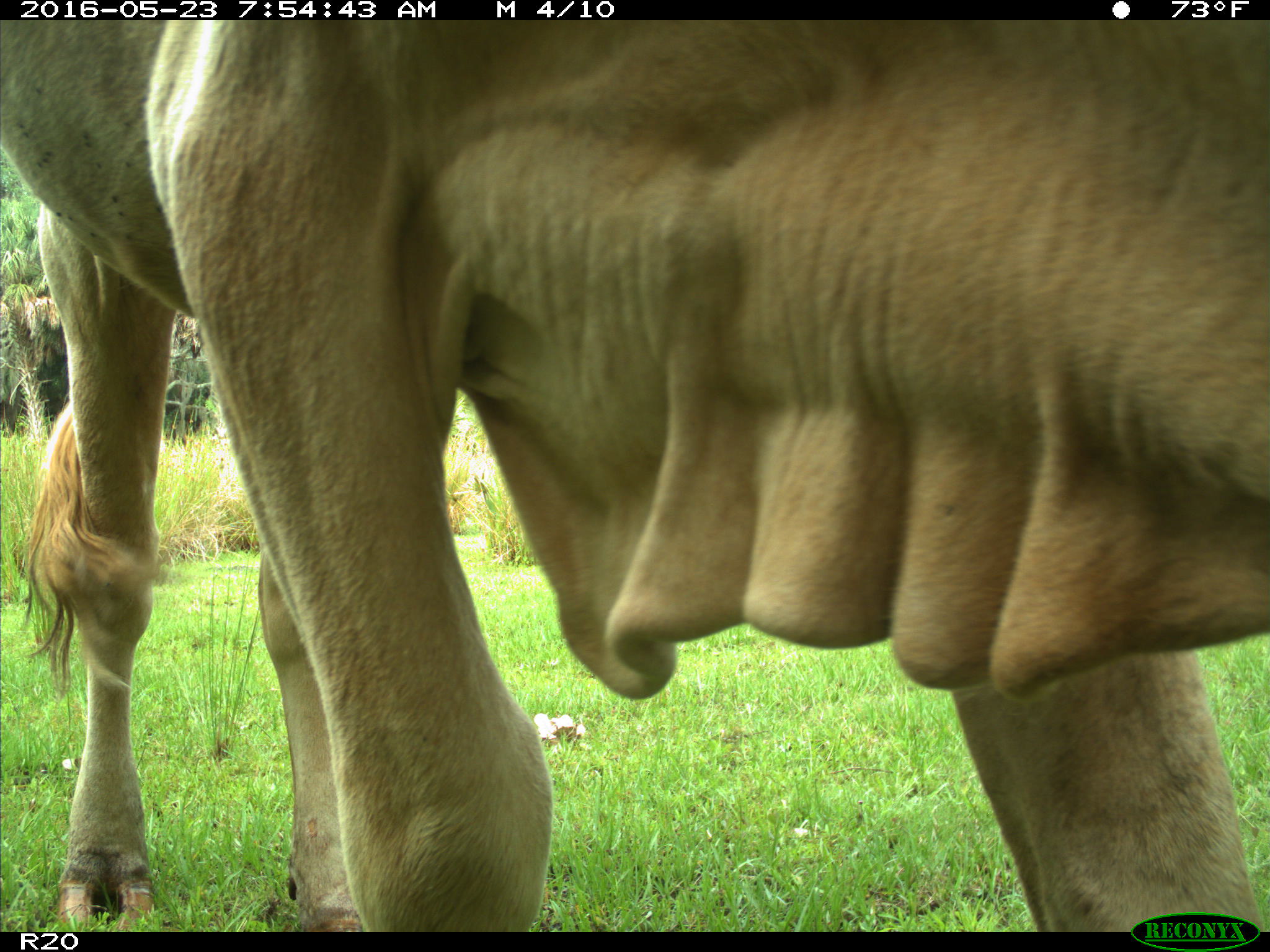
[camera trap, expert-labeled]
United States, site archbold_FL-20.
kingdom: Animalia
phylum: Chordata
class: Mammalia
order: Artiodactyla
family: Bovidae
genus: Bos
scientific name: Bos taurus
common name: domestic cow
Bos taurus (domestic cow).